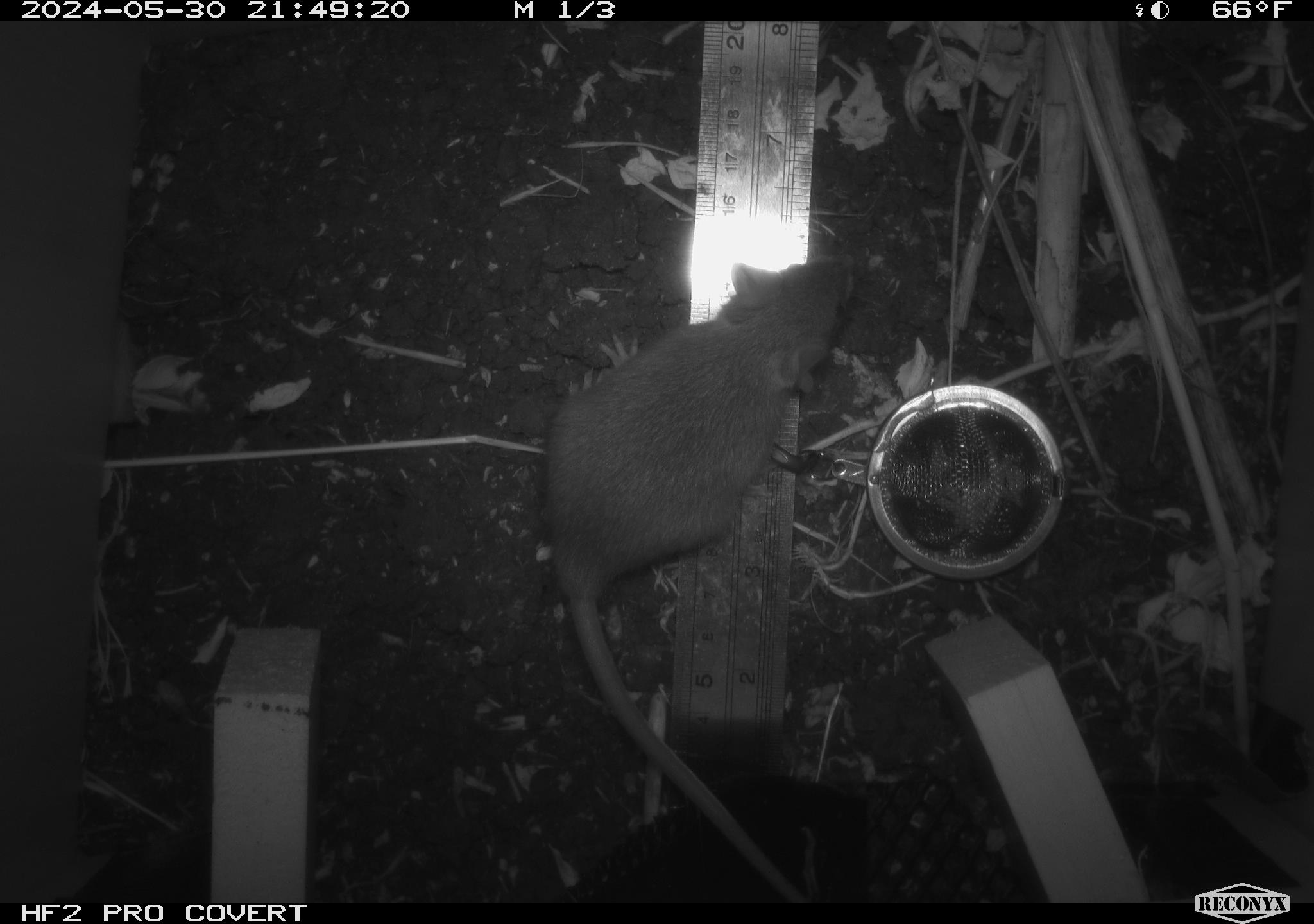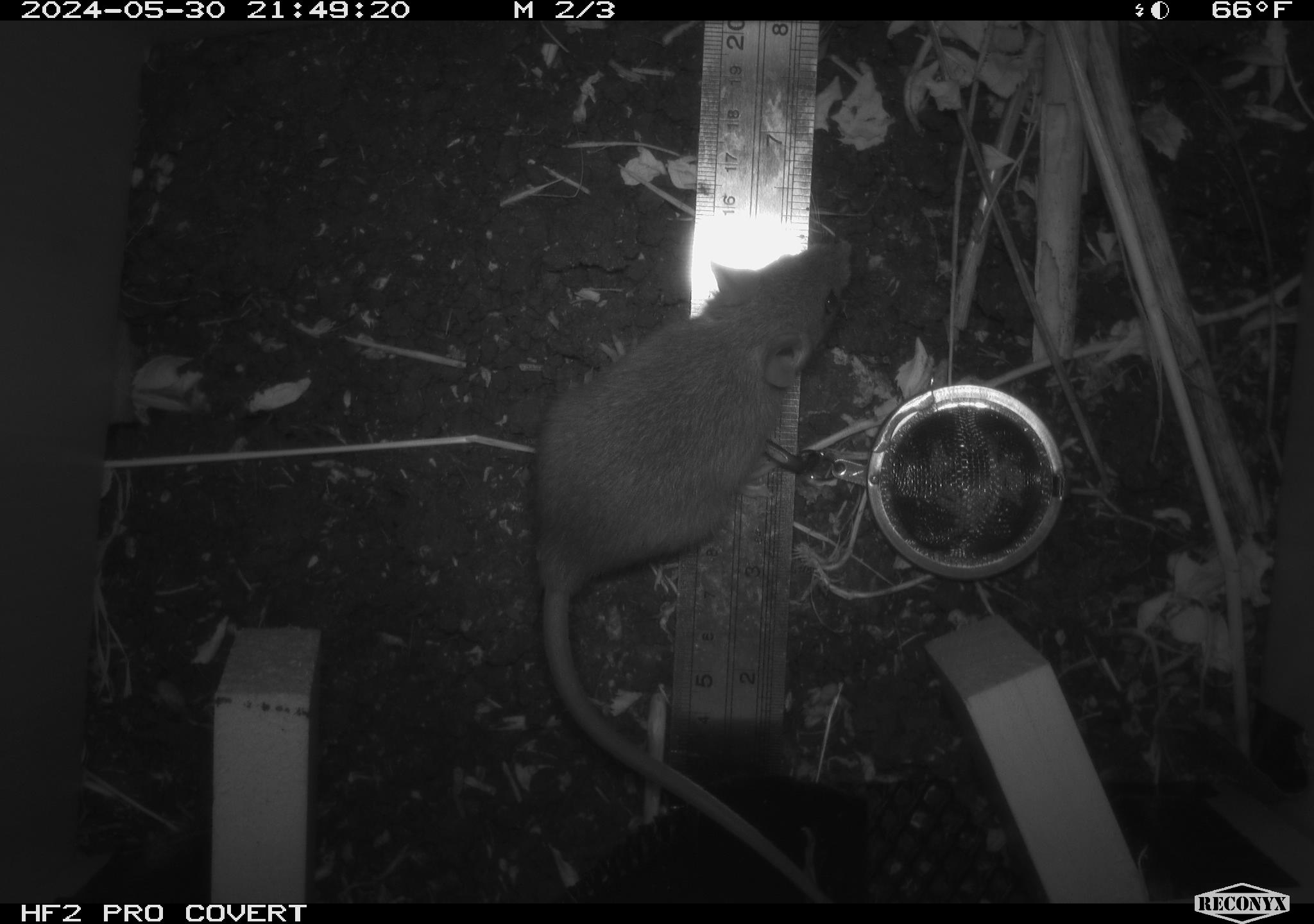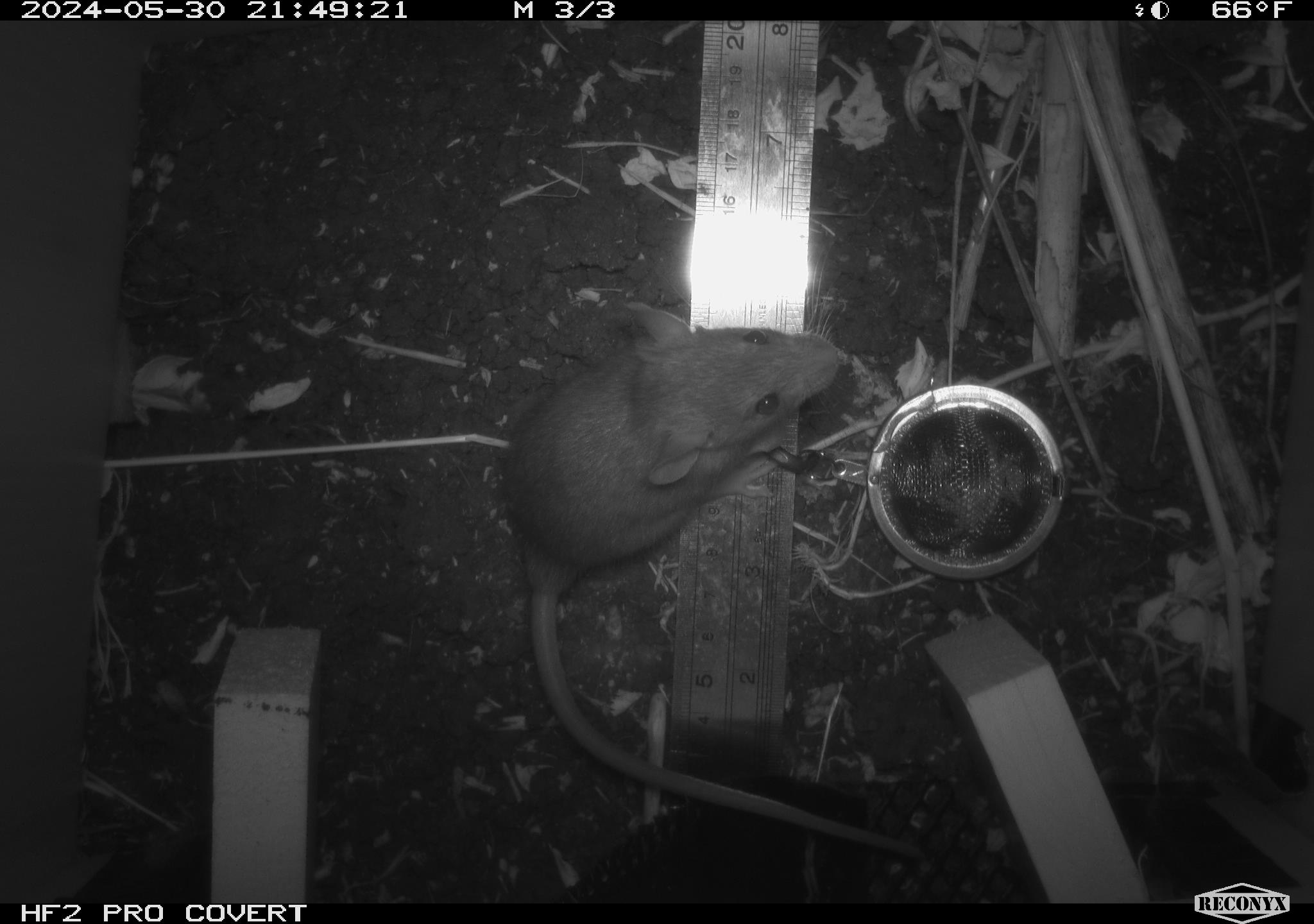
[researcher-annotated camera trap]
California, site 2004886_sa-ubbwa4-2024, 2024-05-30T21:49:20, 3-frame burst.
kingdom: Animalia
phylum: Chordata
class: Mammalia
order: Rodentia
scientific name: Rodentia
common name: woodrat or rat or mouse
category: woodrat or rat or mouse species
Woodrat or rat or mouse species (woodrat or rat or mouse) (Rodentia).